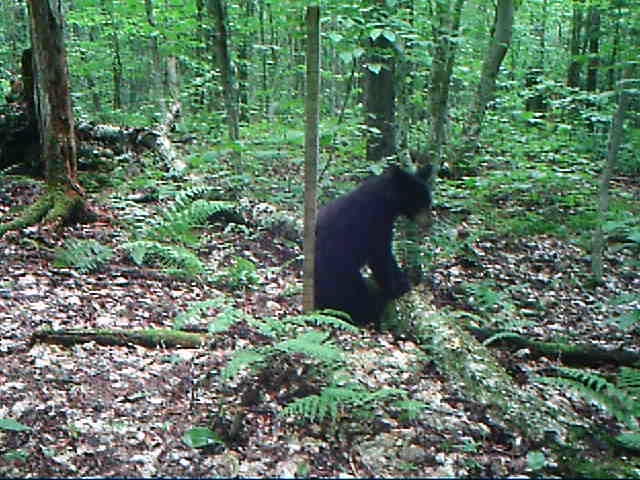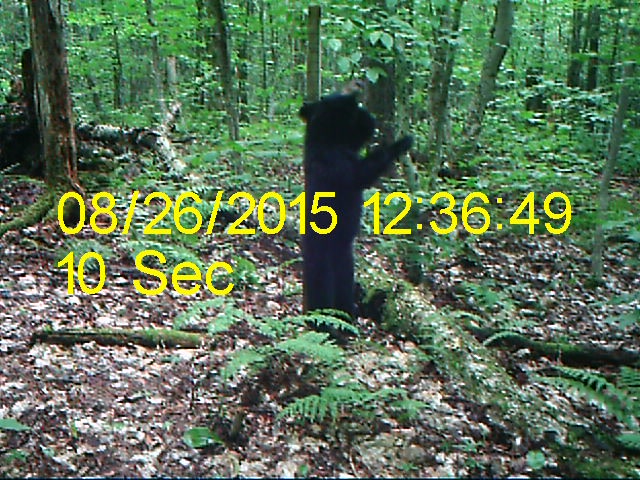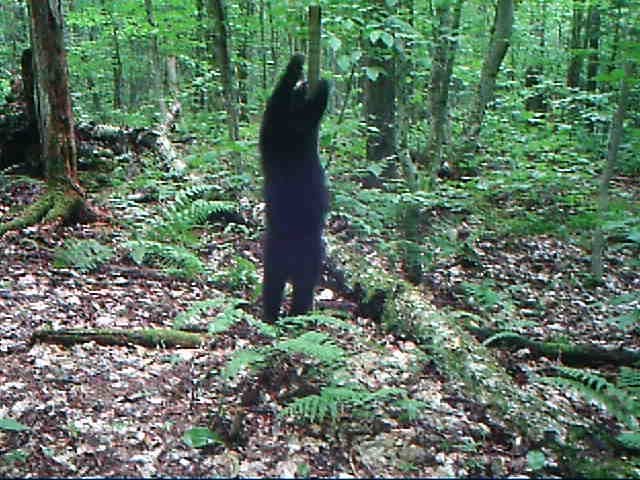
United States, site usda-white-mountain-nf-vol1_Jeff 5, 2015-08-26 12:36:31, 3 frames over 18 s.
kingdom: Animalia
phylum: Chordata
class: Mammalia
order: Carnivora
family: Ursidae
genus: Ursus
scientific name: Ursus americanus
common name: black bear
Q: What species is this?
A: Black bear (Ursus americanus).